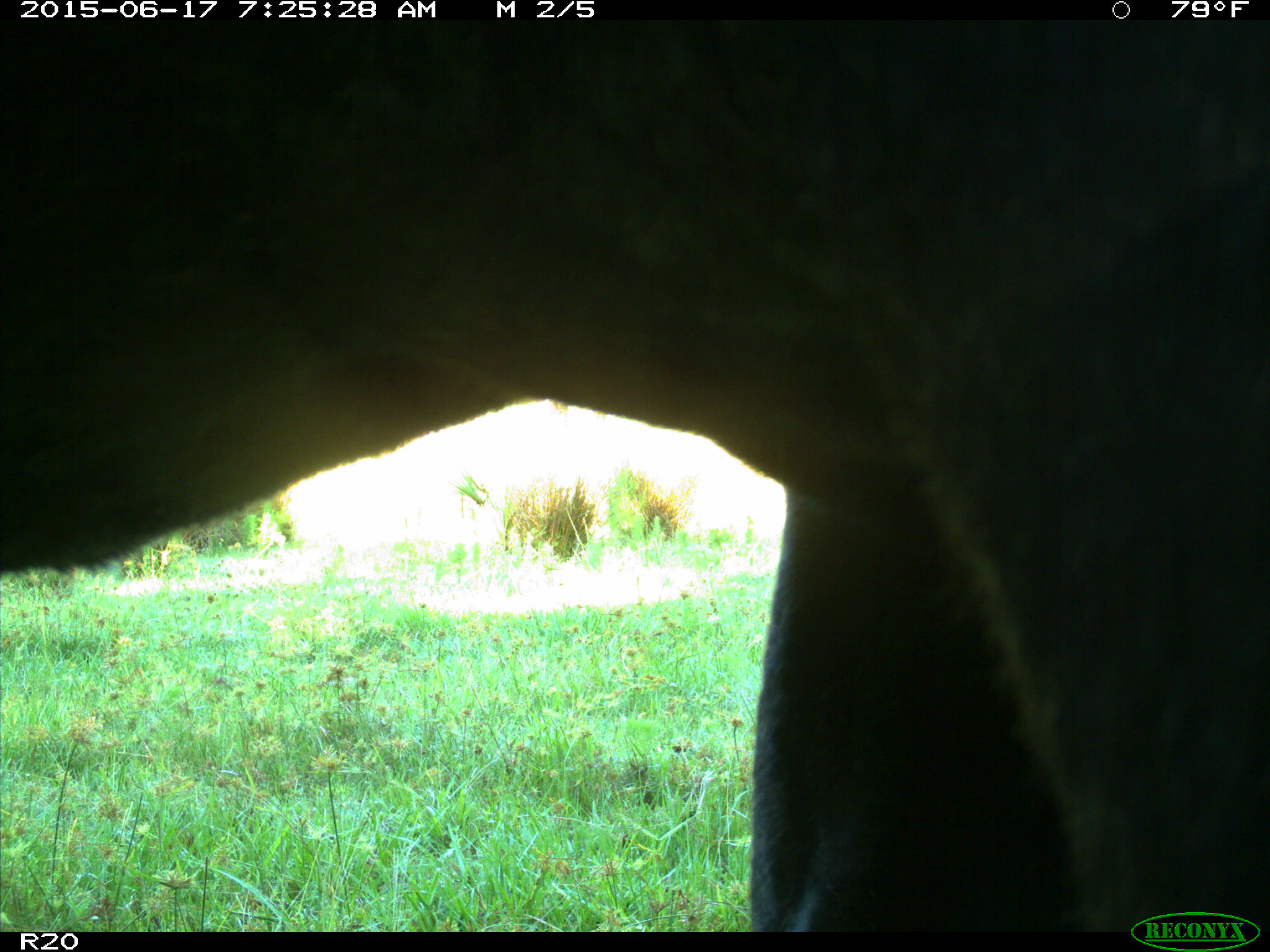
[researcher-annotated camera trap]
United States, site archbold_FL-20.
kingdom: Animalia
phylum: Chordata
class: Mammalia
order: Artiodactyla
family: Bovidae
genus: Bos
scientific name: Bos taurus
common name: domestic cow